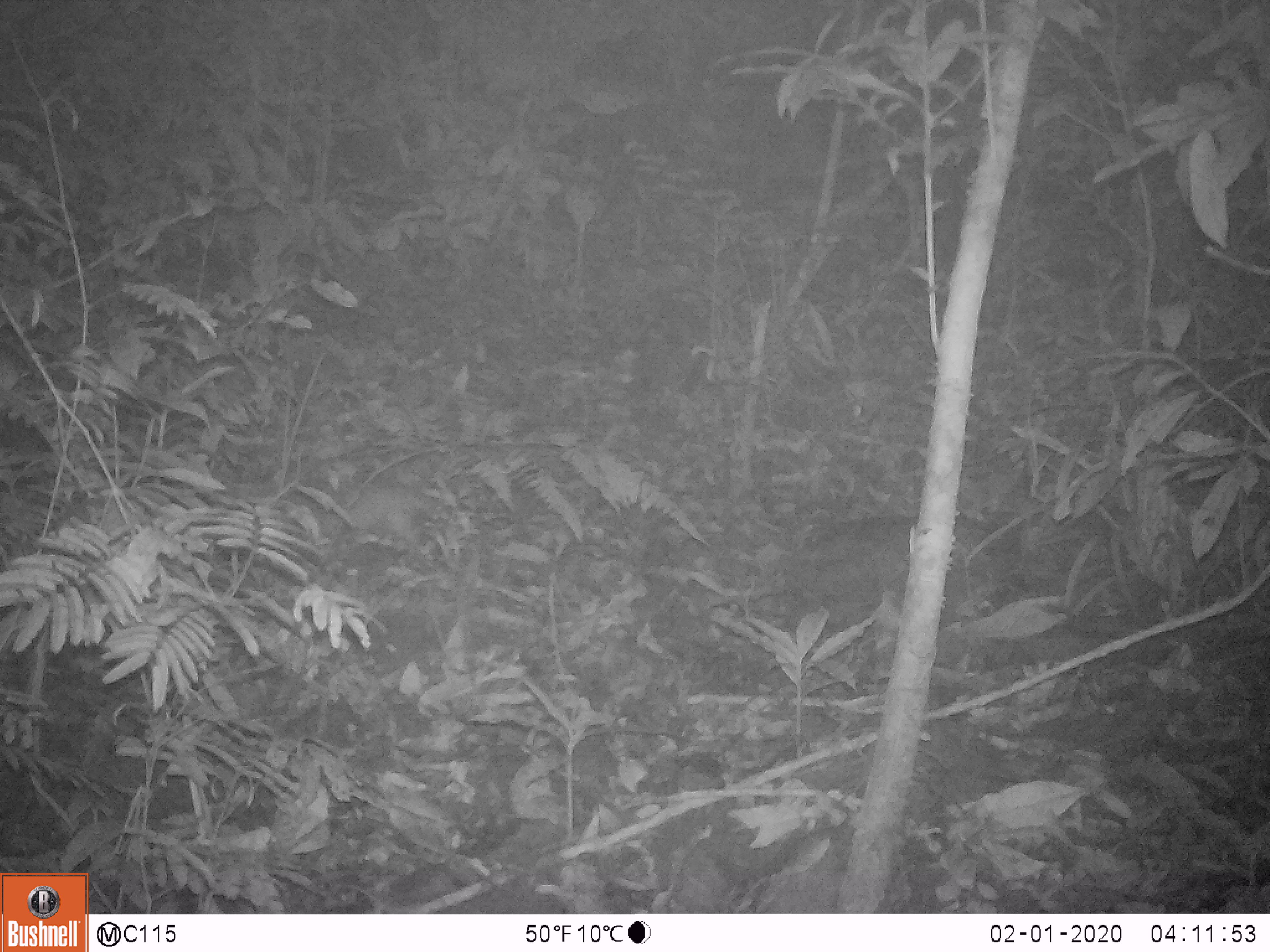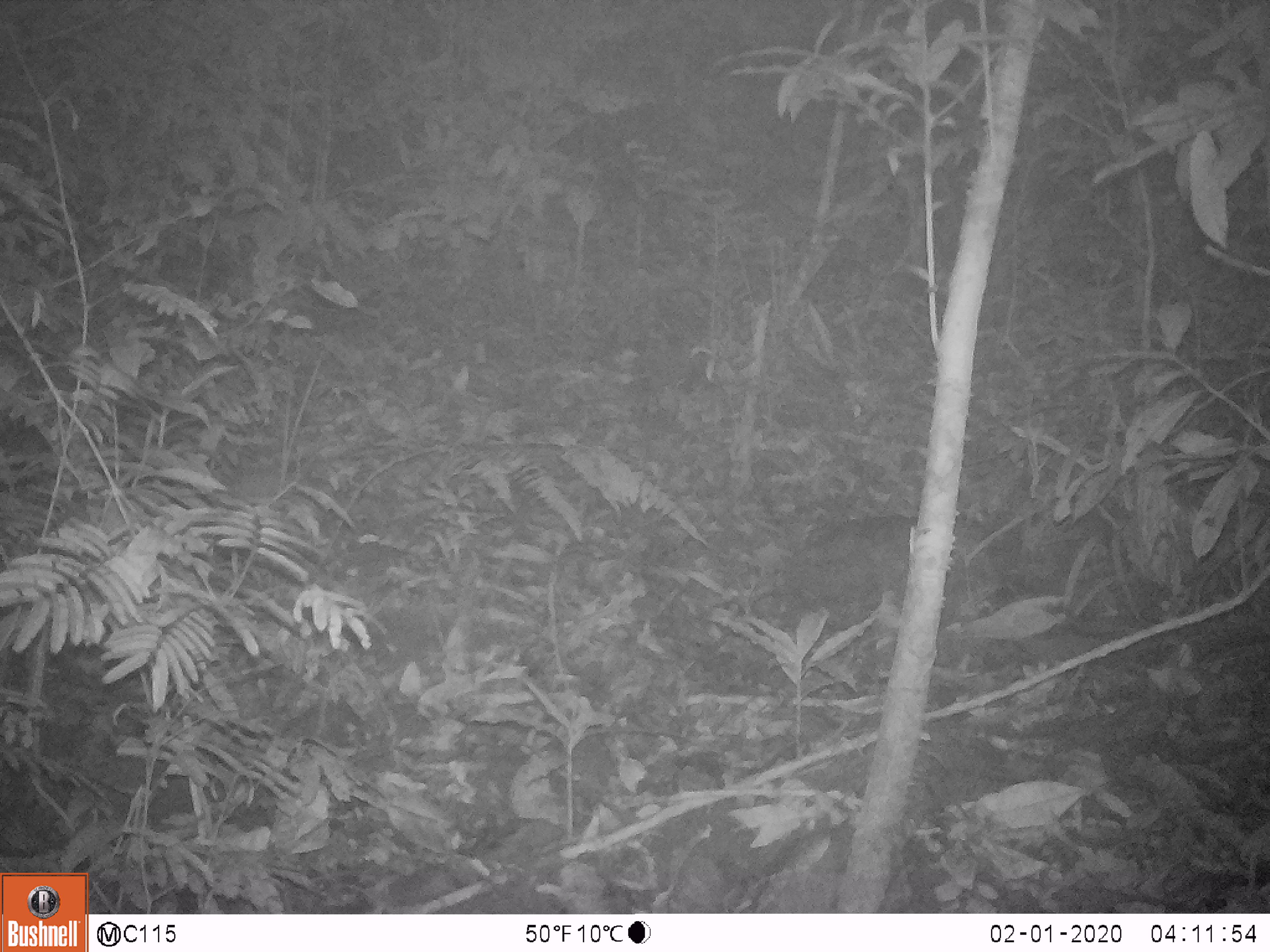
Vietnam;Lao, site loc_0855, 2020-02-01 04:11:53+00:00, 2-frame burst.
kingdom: Animalia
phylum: Chordata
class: Mammalia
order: Carnivora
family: Mustelidae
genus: Melogale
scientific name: Melogale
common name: ferret badger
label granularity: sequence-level